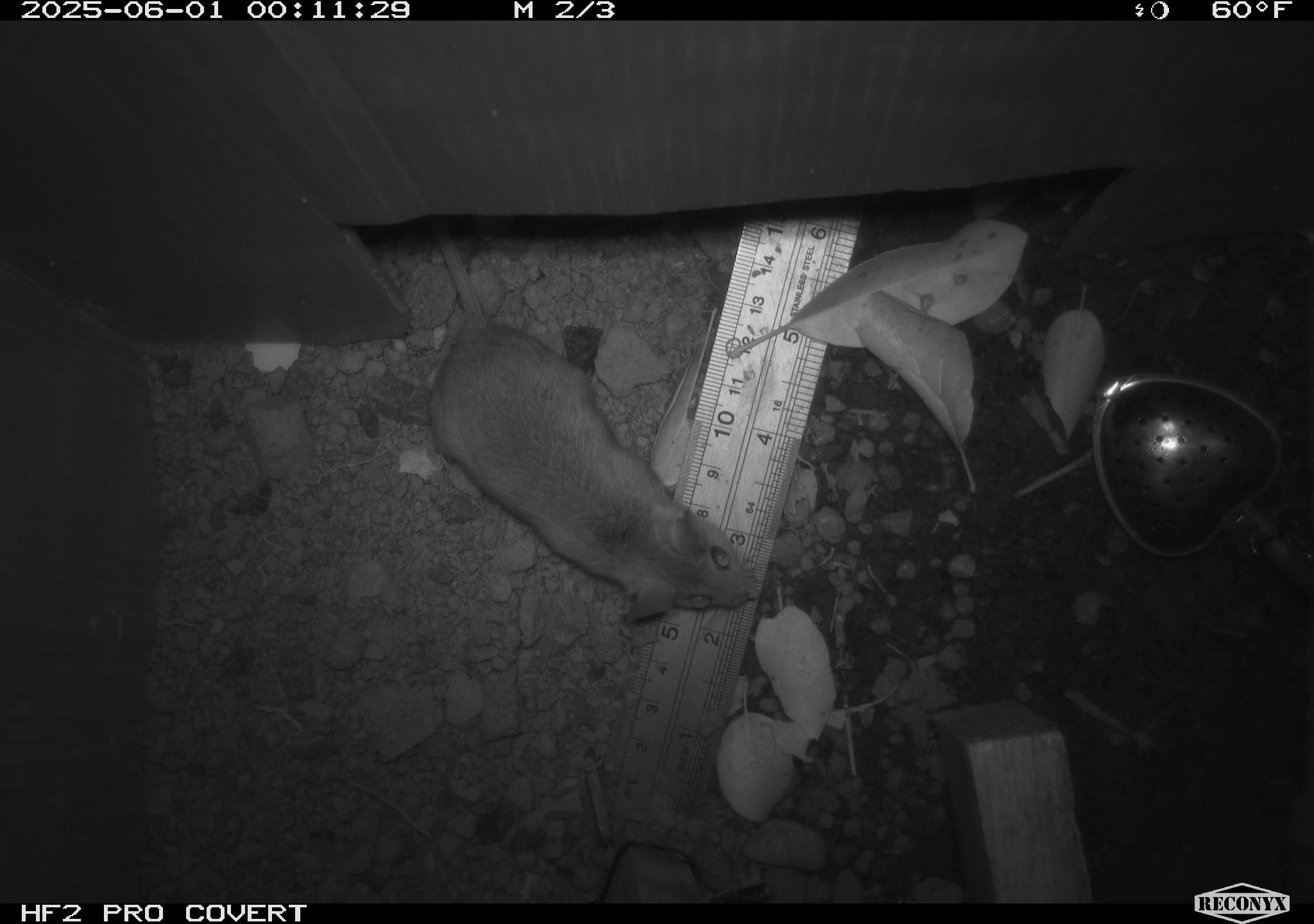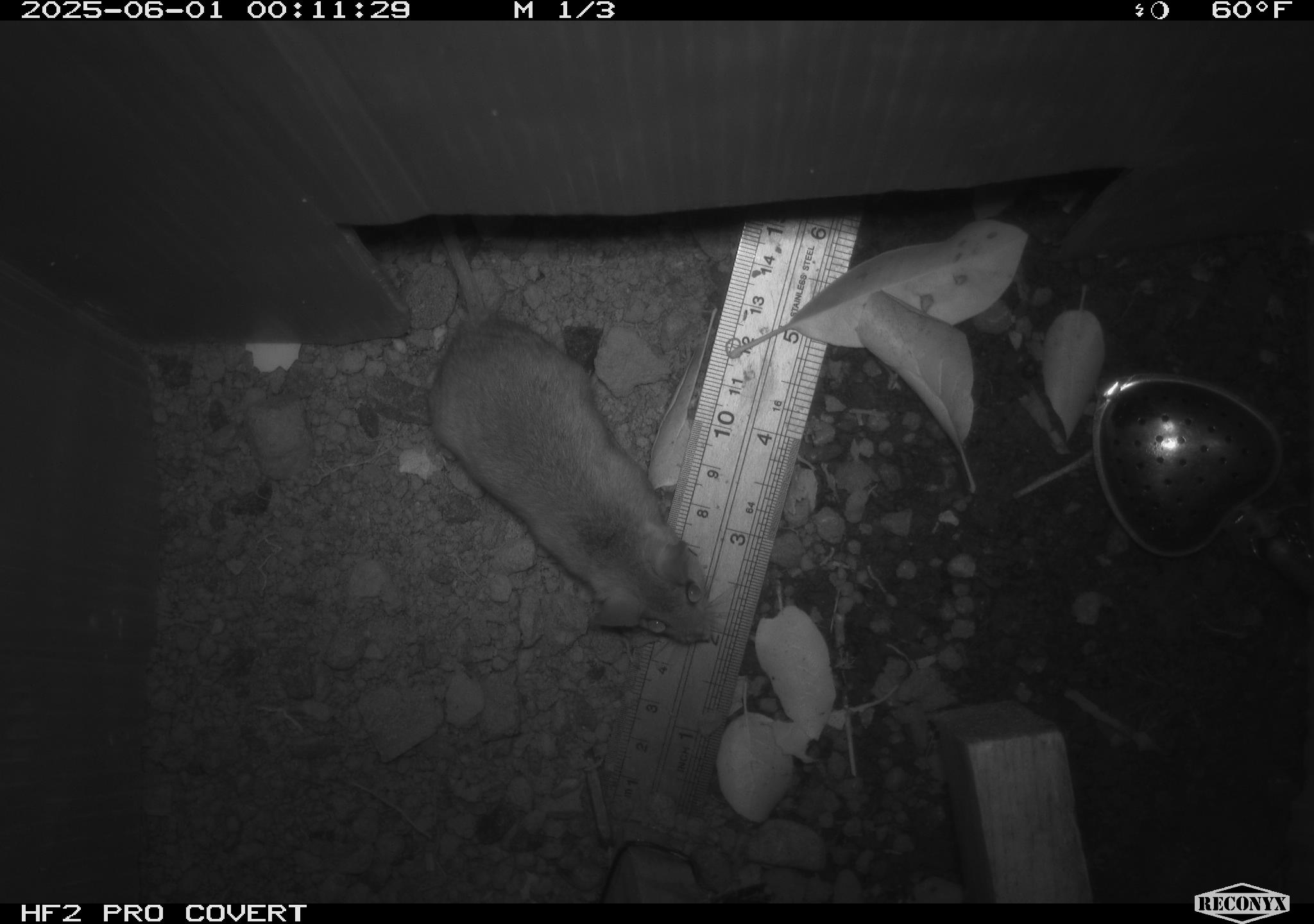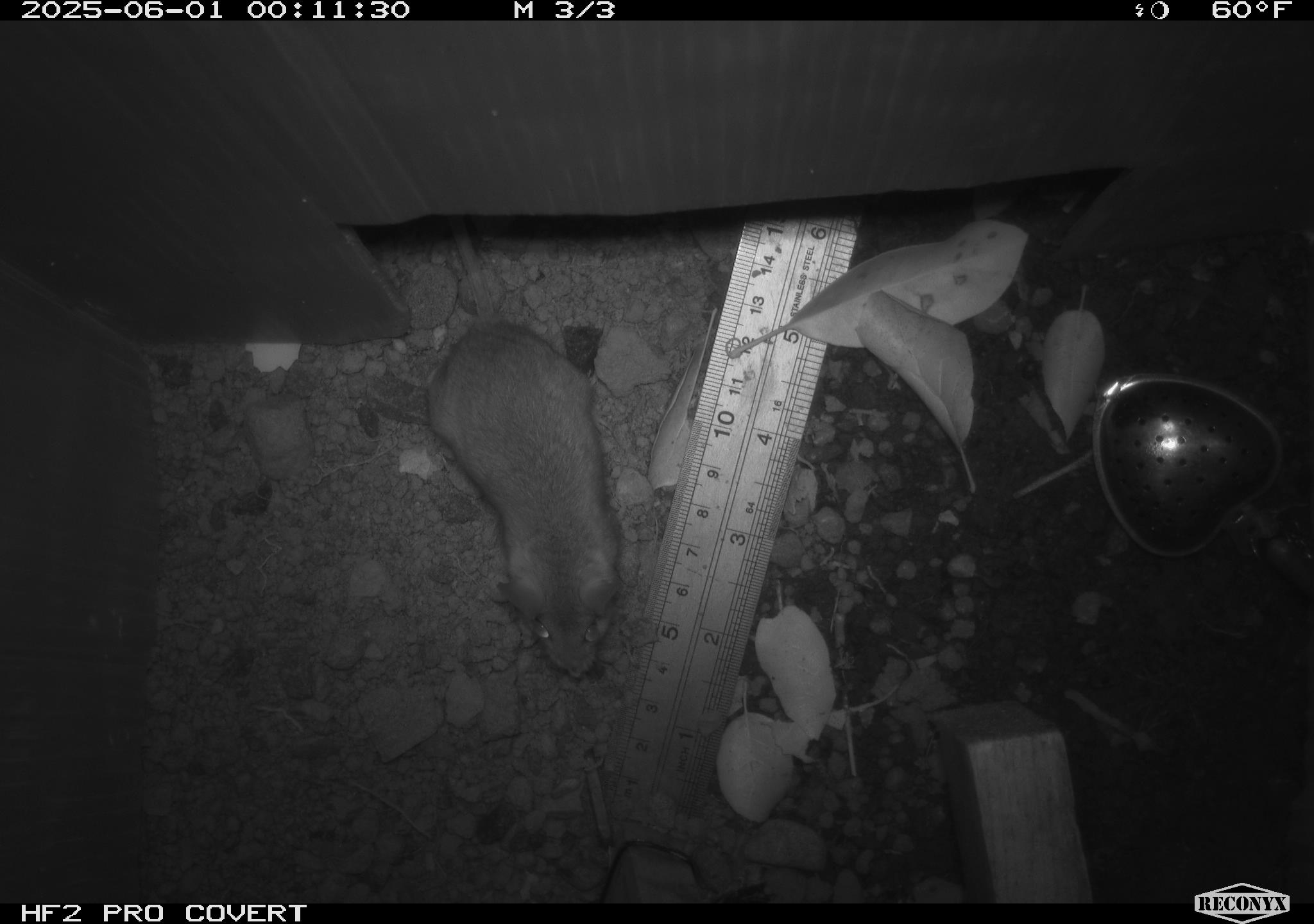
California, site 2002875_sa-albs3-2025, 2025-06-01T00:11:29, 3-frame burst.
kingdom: Animalia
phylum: Chordata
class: Mammalia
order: Rodentia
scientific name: Rodentia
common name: mouse species